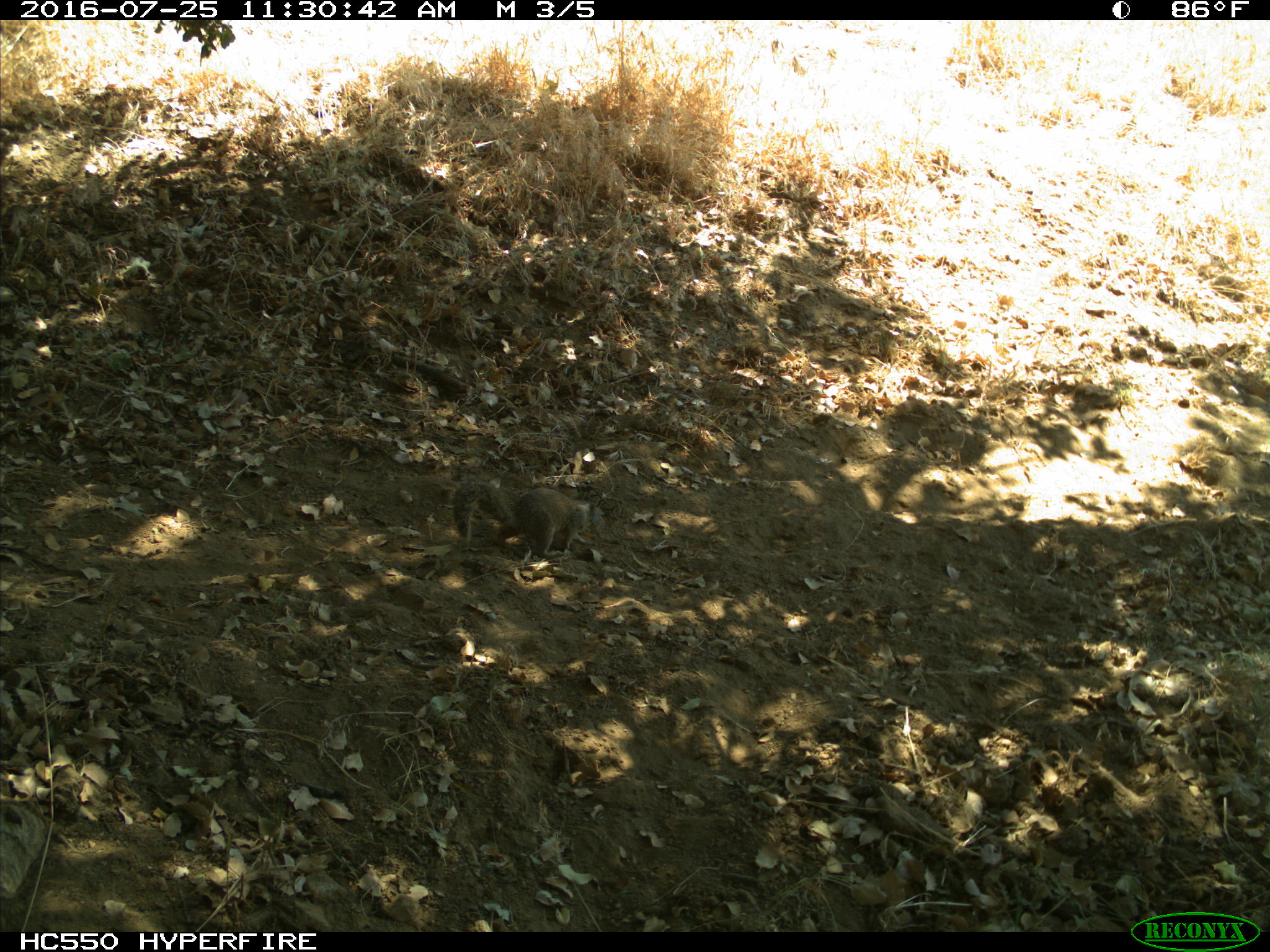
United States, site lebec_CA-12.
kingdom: Animalia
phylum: Chordata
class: Mammalia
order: Rodentia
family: Sciuridae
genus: Otospermophilus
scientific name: Otospermophilus beecheyi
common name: california ground squirrel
Otospermophilus beecheyi (california ground squirrel).